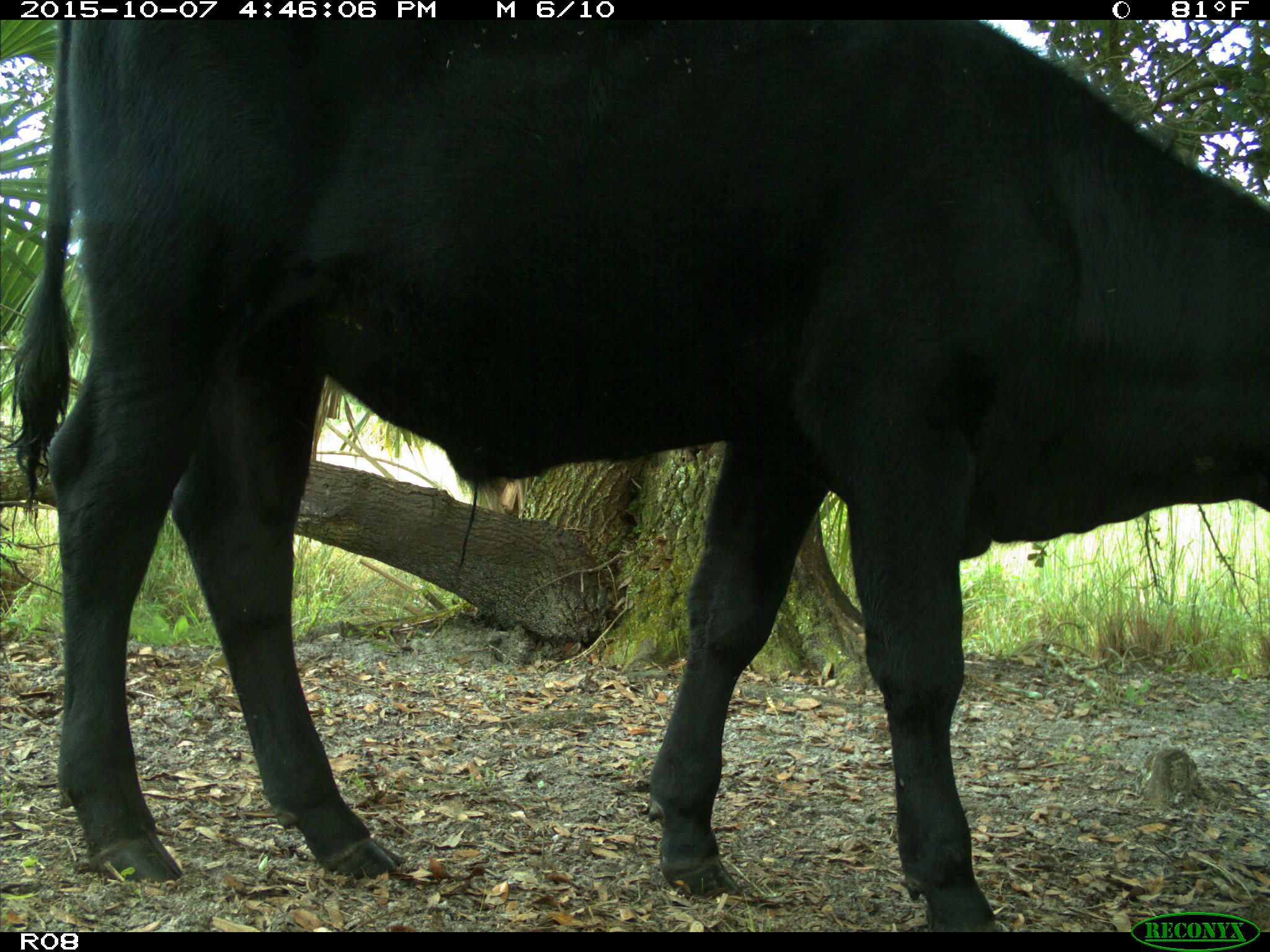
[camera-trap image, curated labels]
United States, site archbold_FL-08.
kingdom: Animalia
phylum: Chordata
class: Mammalia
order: Artiodactyla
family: Bovidae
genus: Bos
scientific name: Bos taurus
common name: domestic cow